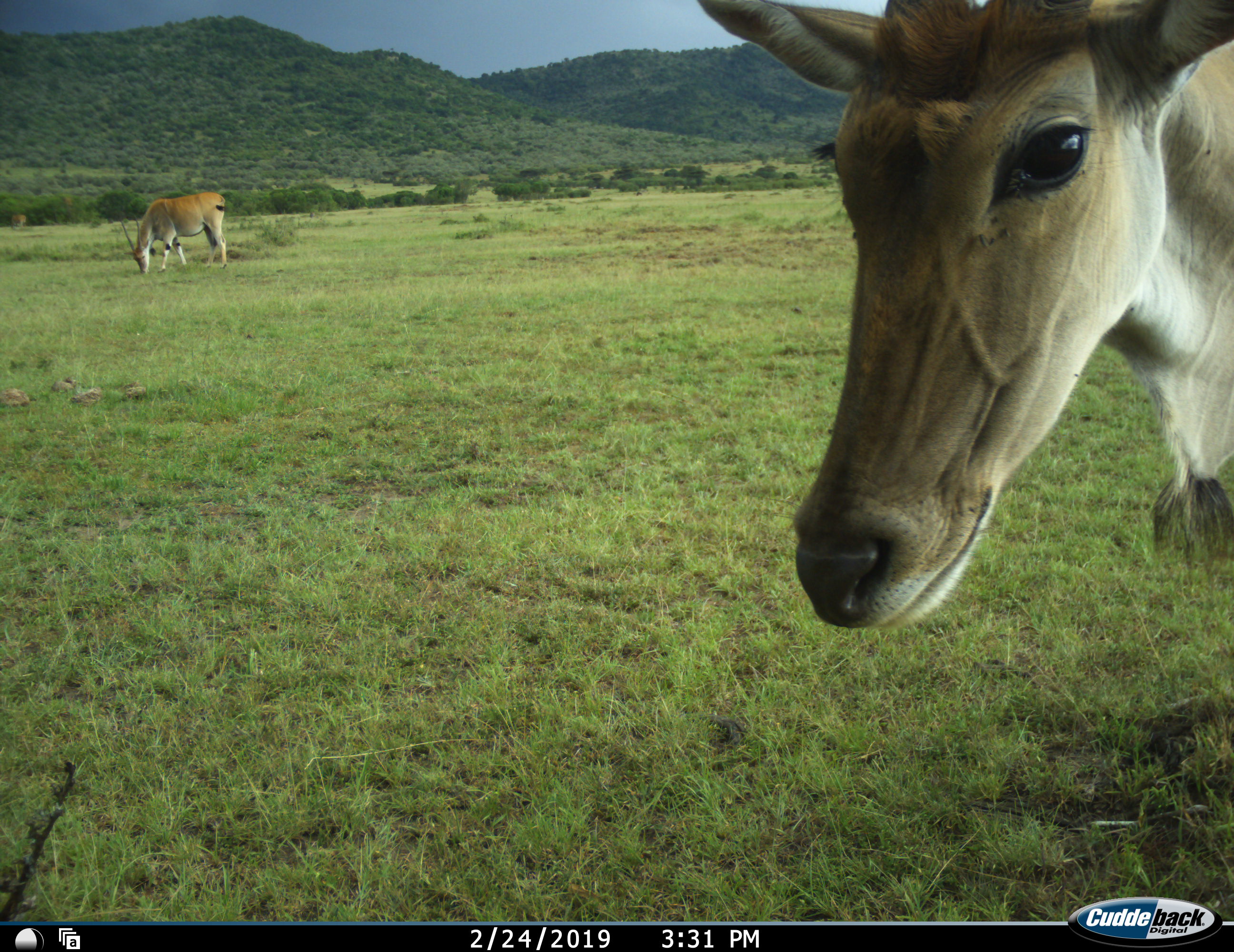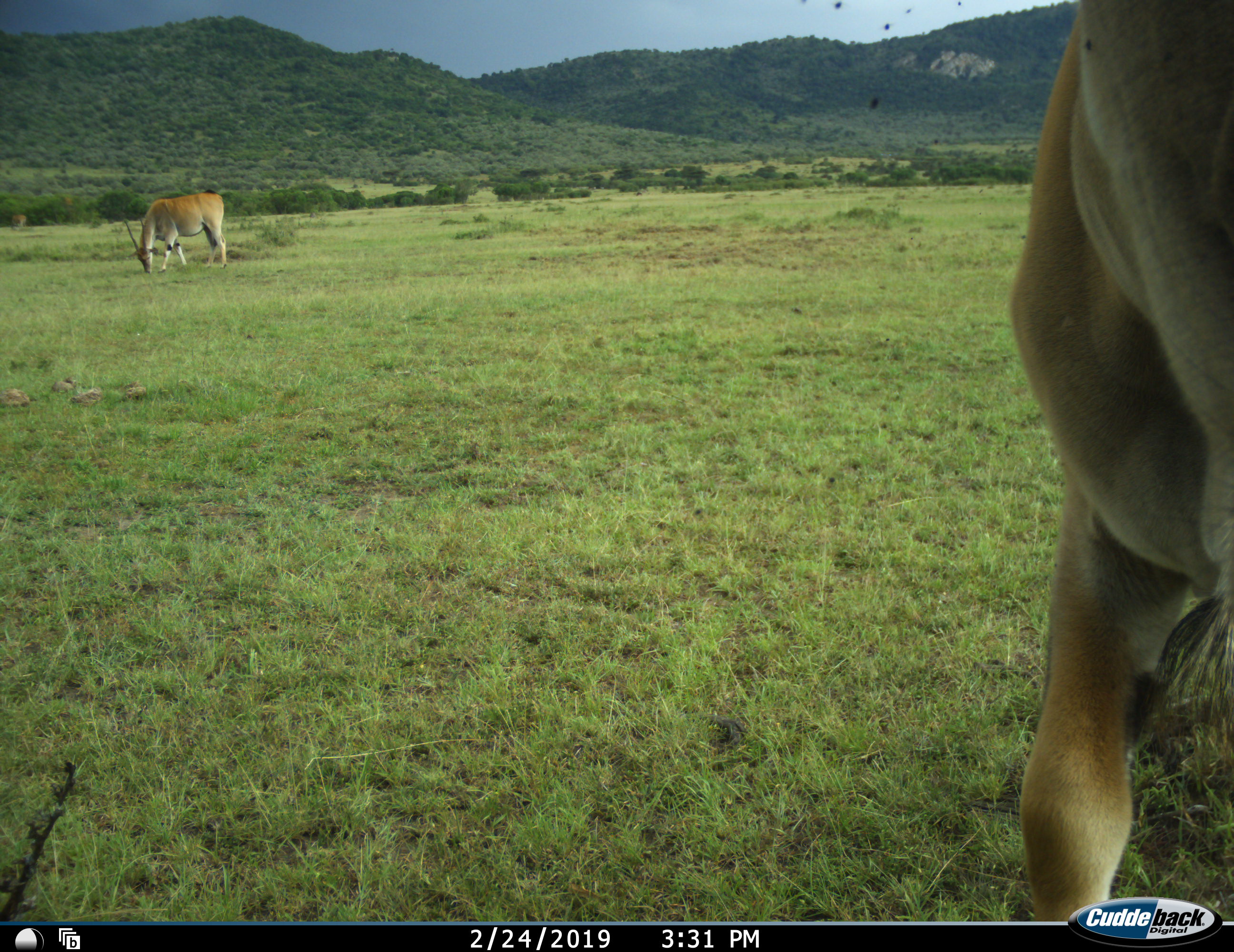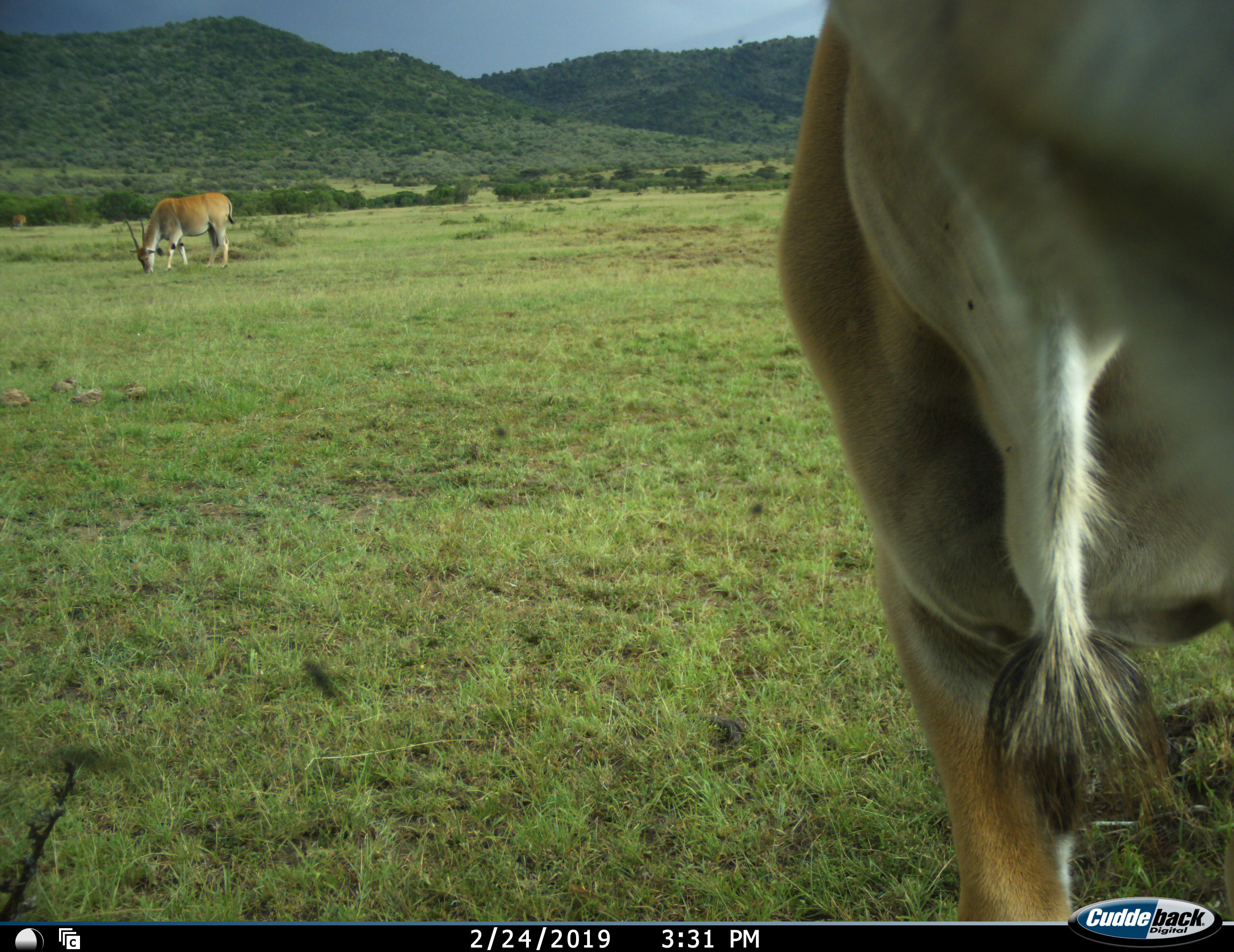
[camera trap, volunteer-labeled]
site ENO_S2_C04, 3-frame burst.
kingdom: Animalia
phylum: Chordata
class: Mammalia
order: Artiodactyla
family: Bovidae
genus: Tragelaphus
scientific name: Tragelaphus oryx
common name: eland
Eland (Tragelaphus oryx), count 2. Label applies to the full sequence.